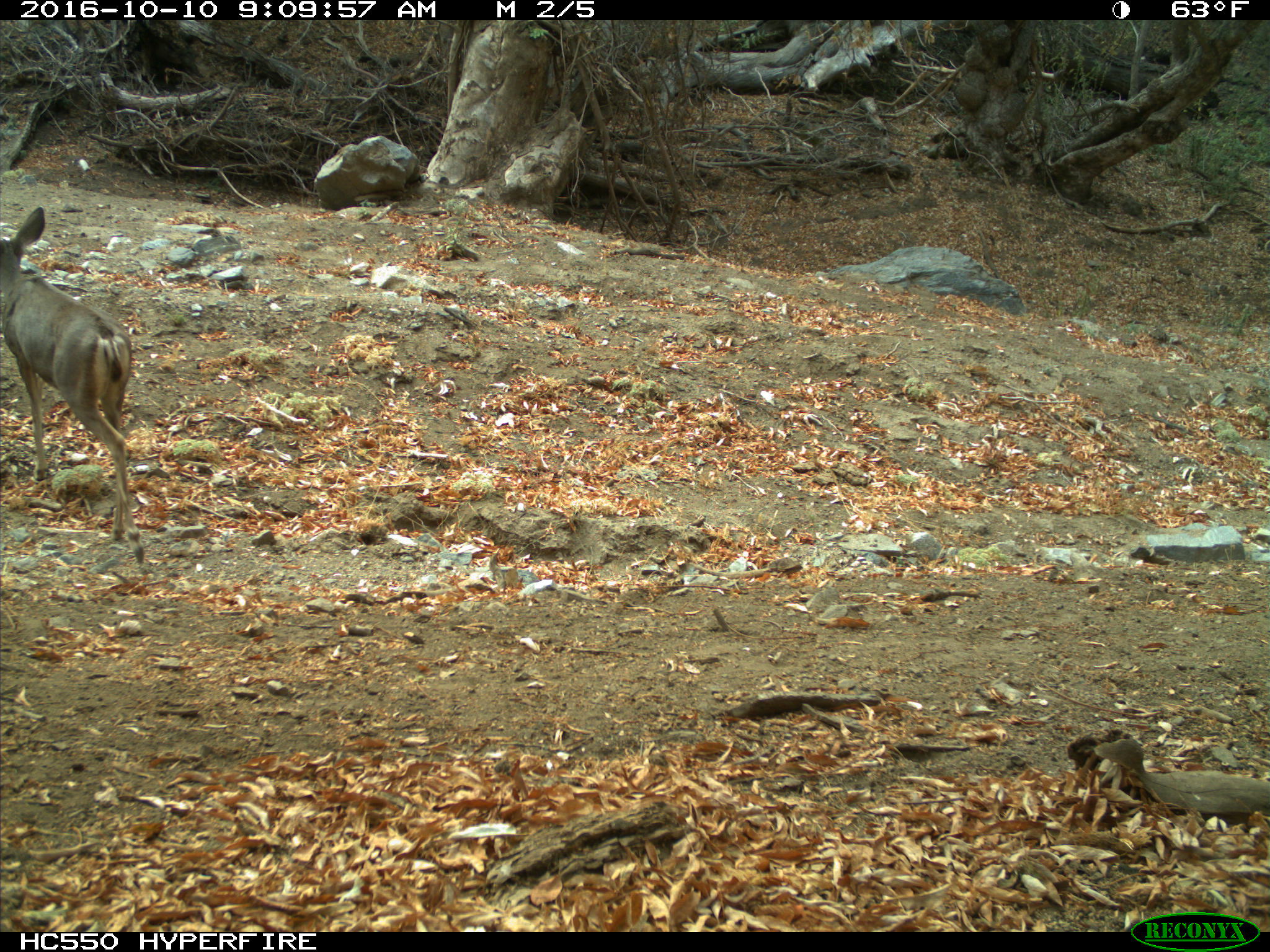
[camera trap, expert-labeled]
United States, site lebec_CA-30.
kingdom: Animalia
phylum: Chordata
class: Mammalia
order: Artiodactyla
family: Cervidae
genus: Odocoileus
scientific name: Odocoileus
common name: deer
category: unidentified deer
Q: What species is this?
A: Unidentified deer (deer) (Odocoileus).